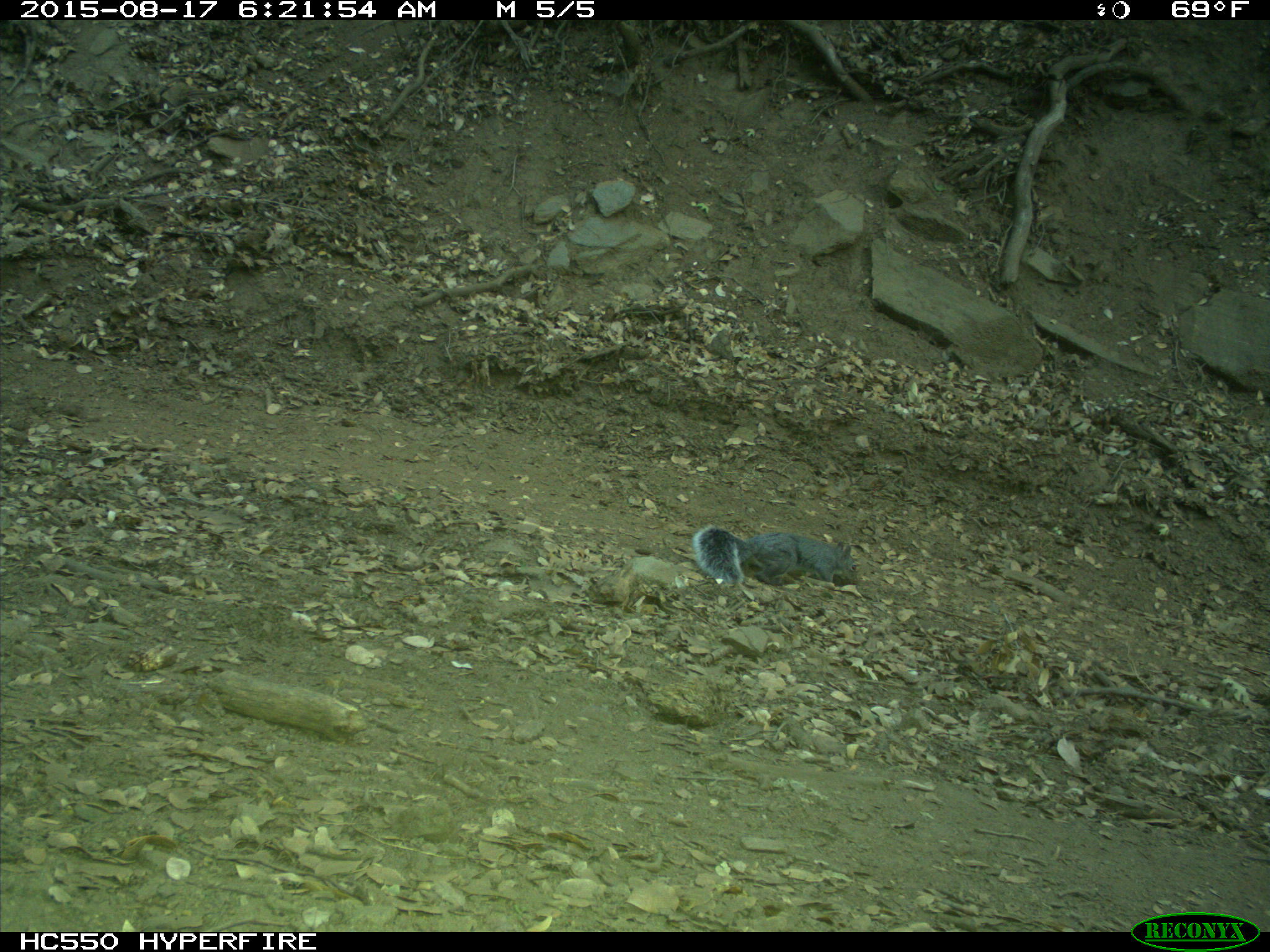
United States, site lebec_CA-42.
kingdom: Animalia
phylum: Chordata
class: Mammalia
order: Rodentia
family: Sciuridae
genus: Sciurus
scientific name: Sciurus carolinensis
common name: eastern gray squirrel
Sciurus carolinensis (eastern gray squirrel).